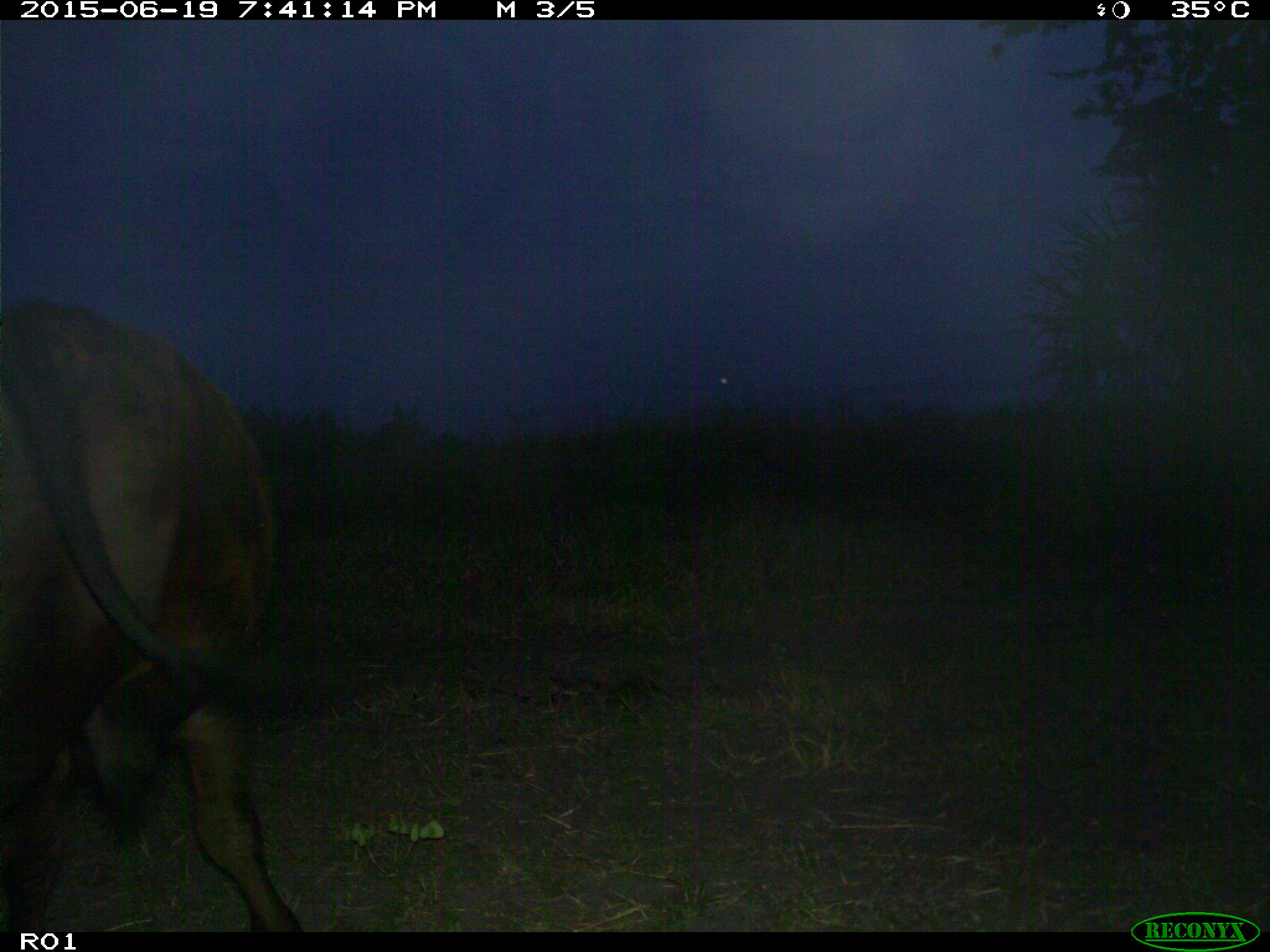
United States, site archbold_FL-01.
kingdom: Animalia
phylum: Chordata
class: Mammalia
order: Artiodactyla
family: Bovidae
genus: Bos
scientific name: Bos taurus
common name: domestic cow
Bos taurus (domestic cow).